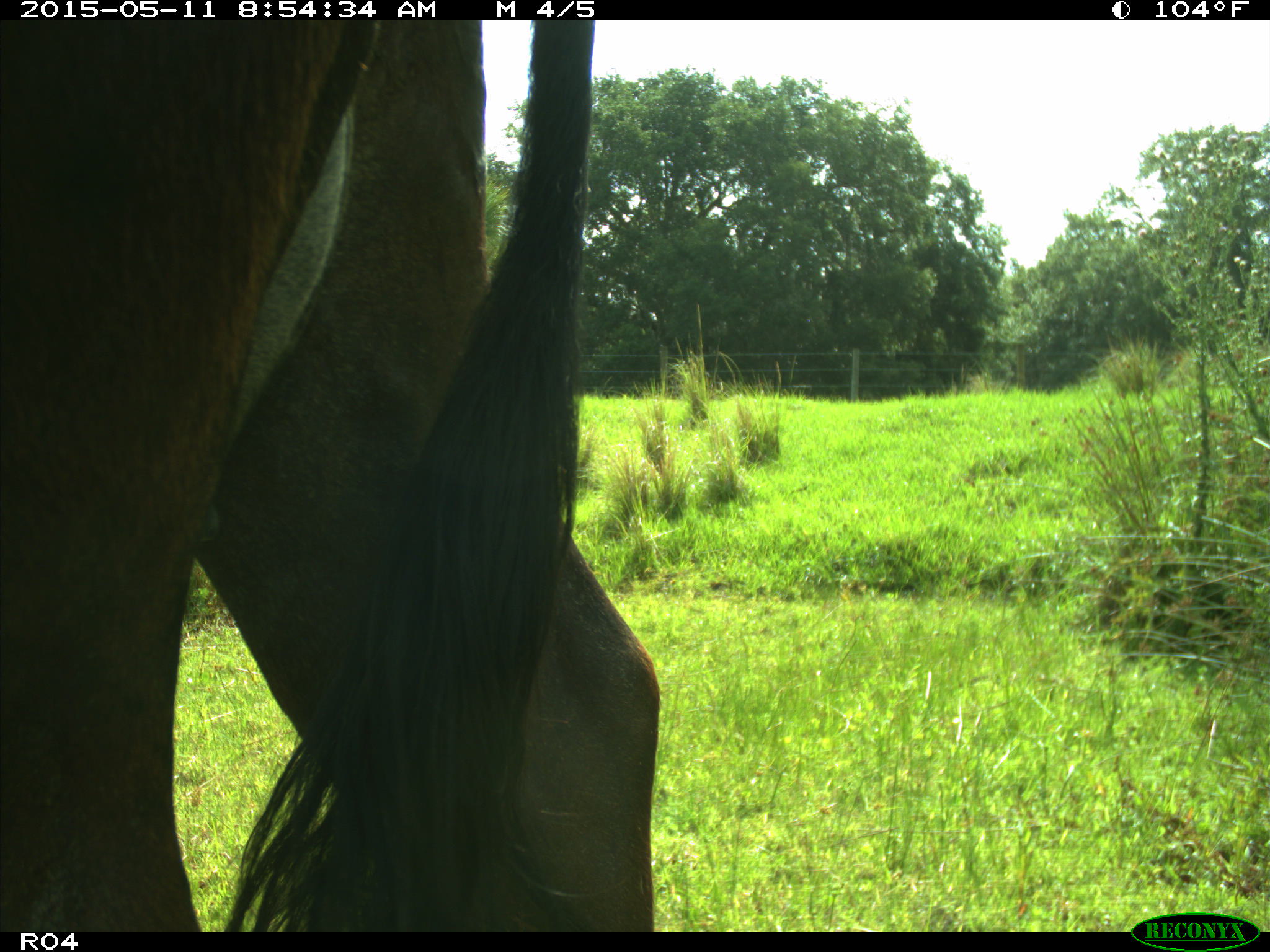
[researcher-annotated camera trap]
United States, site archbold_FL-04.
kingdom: Animalia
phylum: Chordata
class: Mammalia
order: Artiodactyla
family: Bovidae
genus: Bos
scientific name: Bos taurus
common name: domestic cow